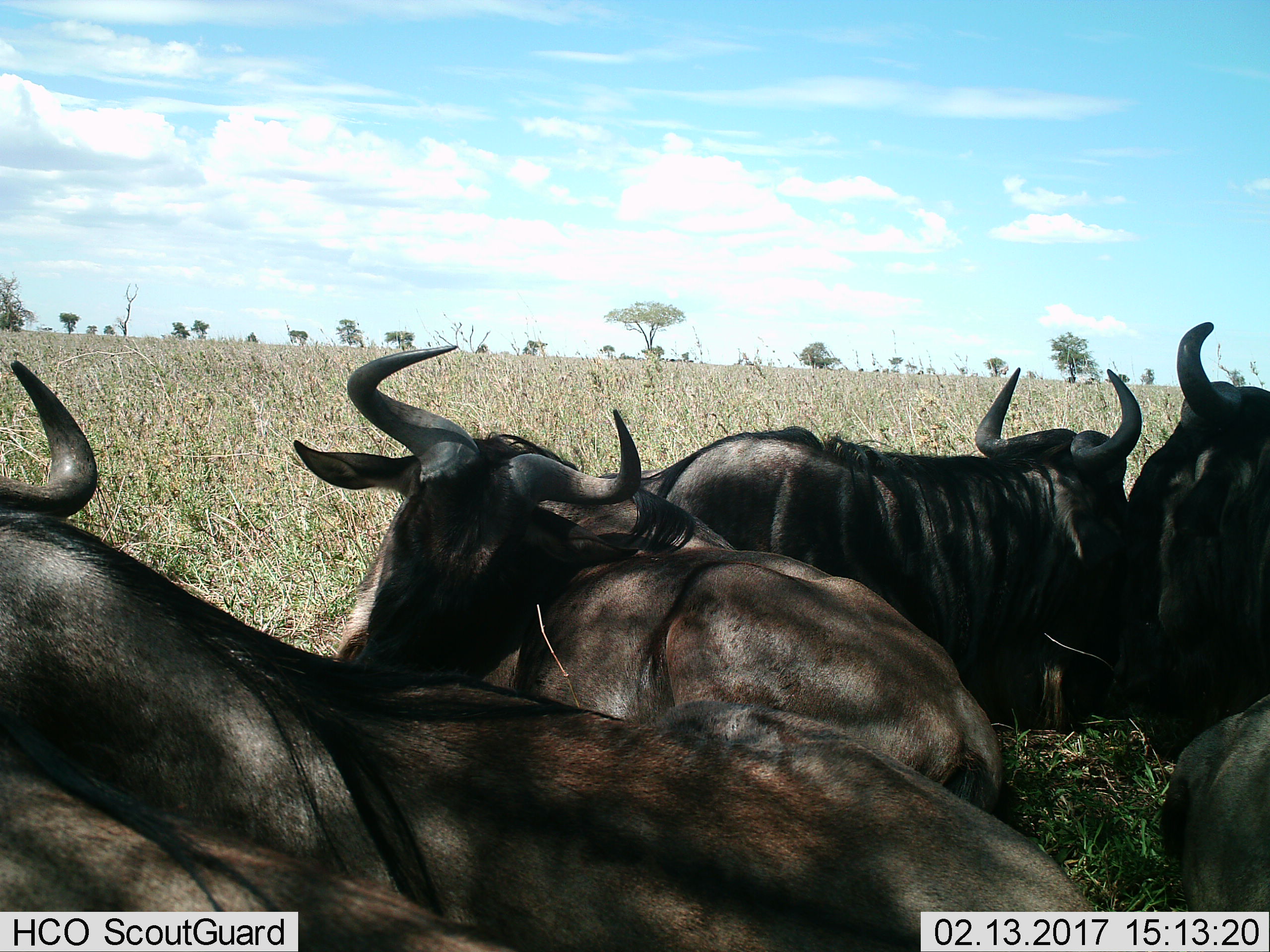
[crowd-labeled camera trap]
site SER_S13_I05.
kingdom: Animalia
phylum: Chordata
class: Mammalia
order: Artiodactyla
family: Bovidae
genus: Connochaetes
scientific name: Connochaetes taurinus taurinus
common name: blue wildebeest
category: wildebeestblue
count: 5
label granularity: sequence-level